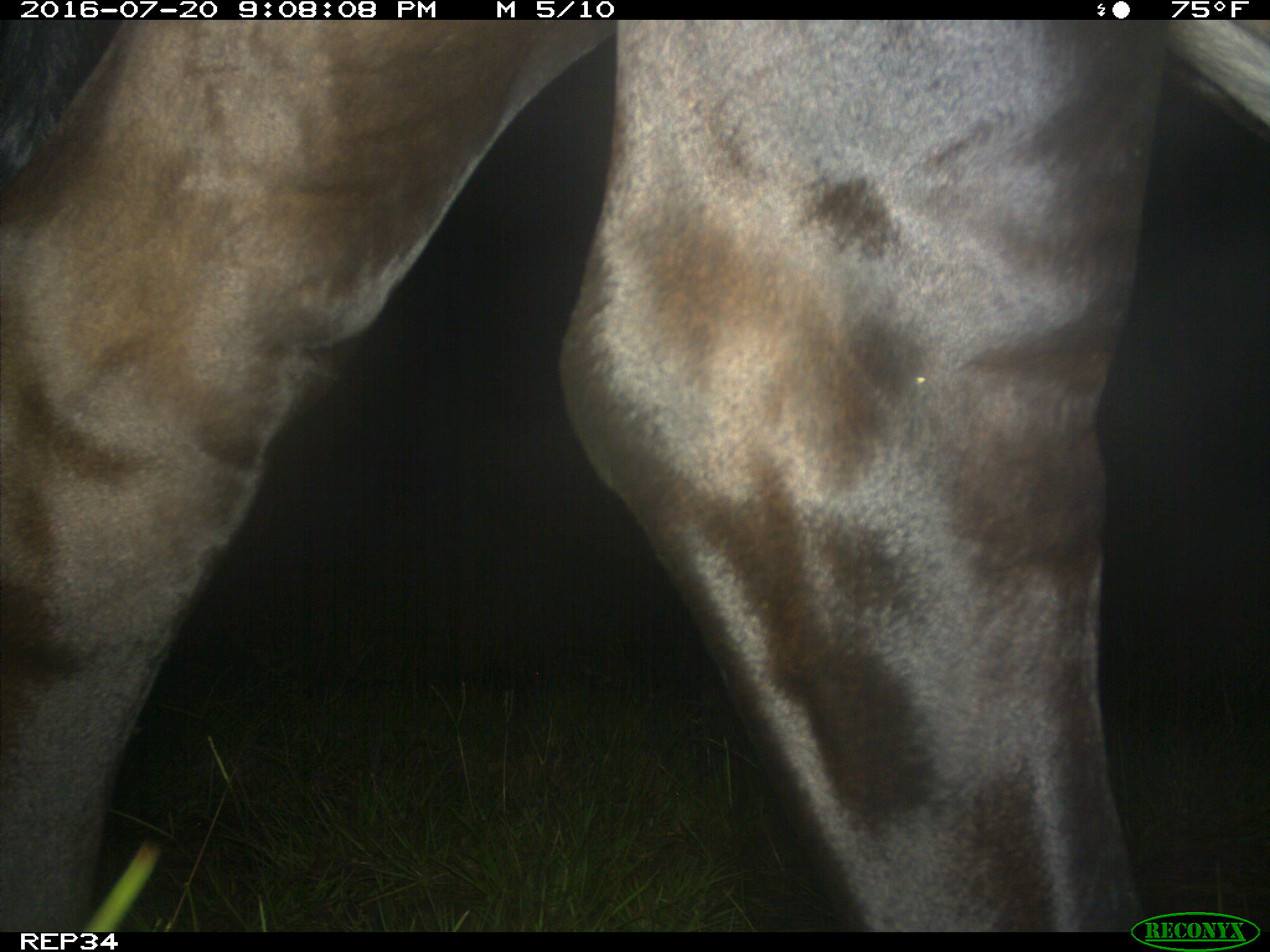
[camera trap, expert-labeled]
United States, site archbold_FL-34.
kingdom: Animalia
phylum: Chordata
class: Mammalia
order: Artiodactyla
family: Bovidae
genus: Bos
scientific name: Bos taurus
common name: domestic cow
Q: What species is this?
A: Bos taurus (domestic cow).